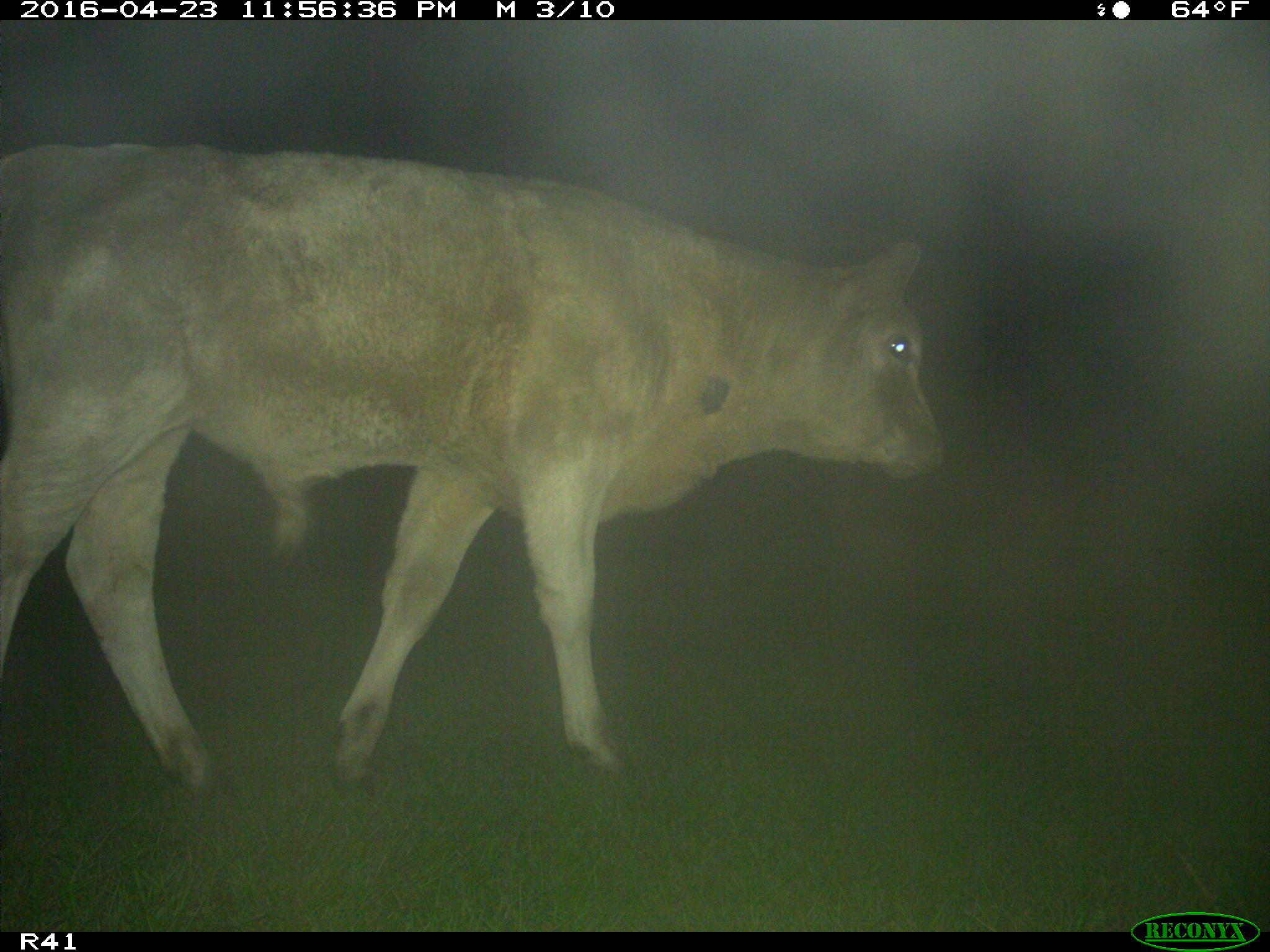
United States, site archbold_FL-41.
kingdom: Animalia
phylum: Chordata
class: Mammalia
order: Artiodactyla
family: Bovidae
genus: Bos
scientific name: Bos taurus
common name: domestic cow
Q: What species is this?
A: Bos taurus (domestic cow).